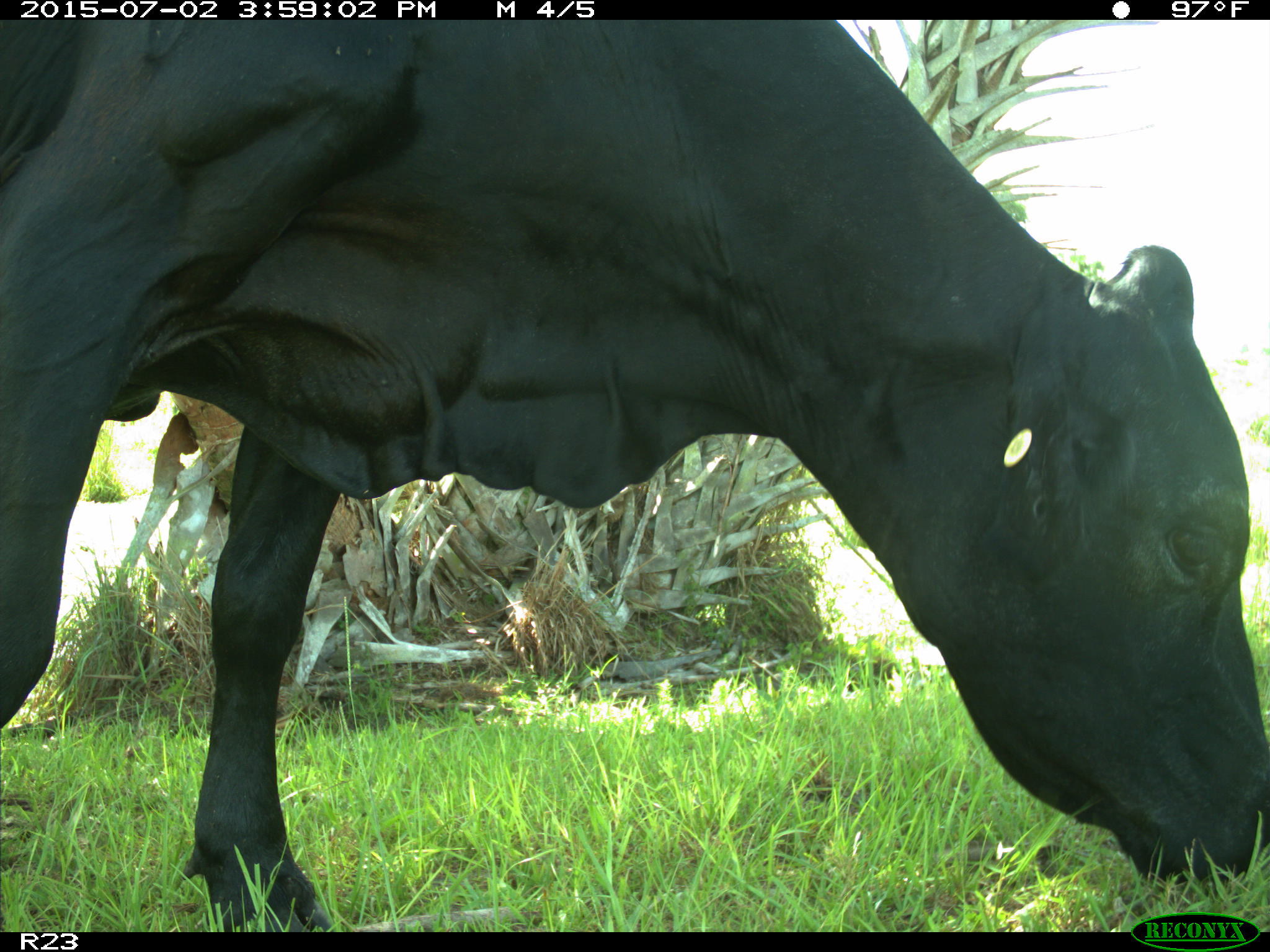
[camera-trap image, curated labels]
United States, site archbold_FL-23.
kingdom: Animalia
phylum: Chordata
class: Mammalia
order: Artiodactyla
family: Bovidae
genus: Bos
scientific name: Bos taurus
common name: domestic cow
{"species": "Bos taurus (domestic cow)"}